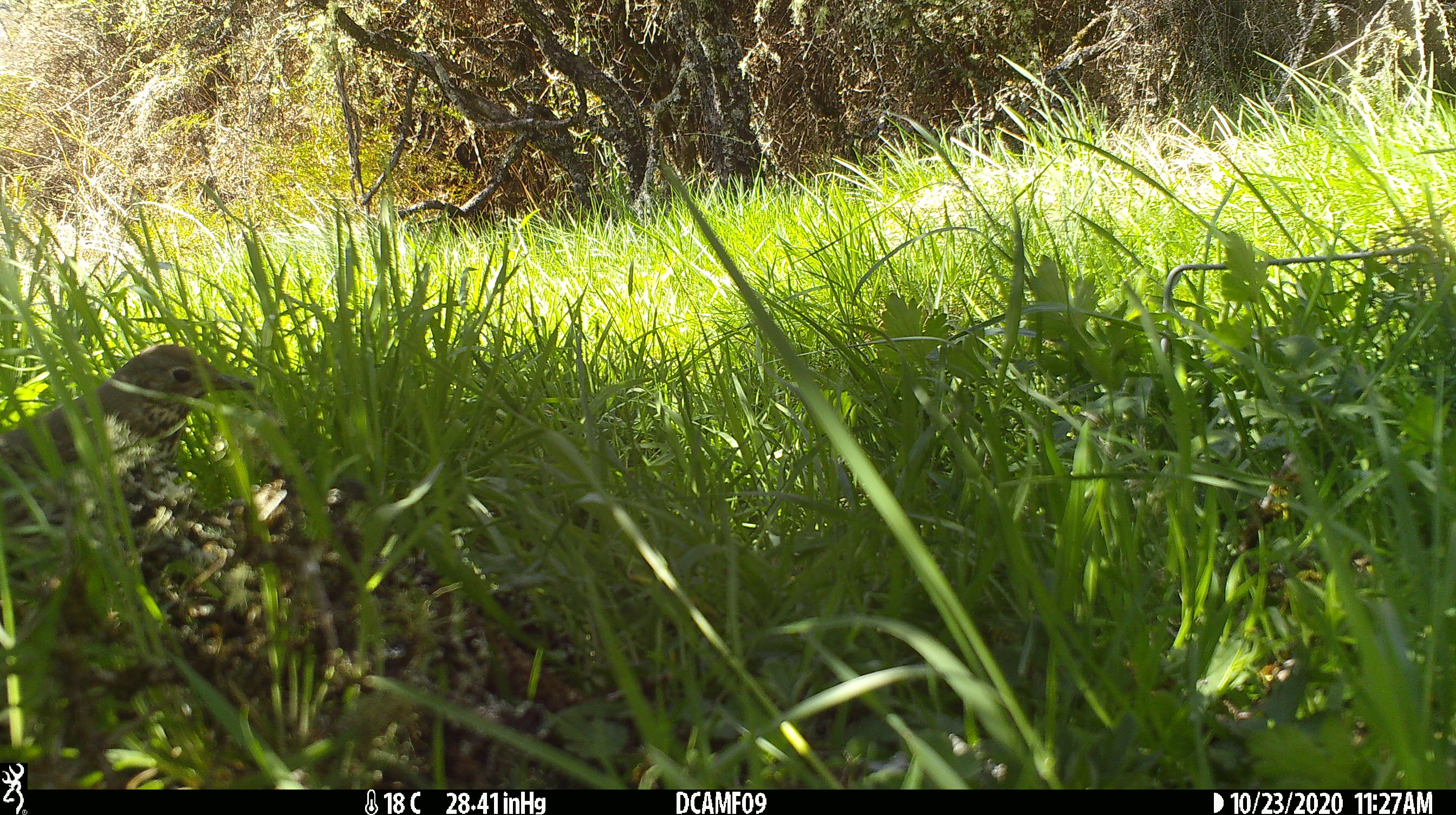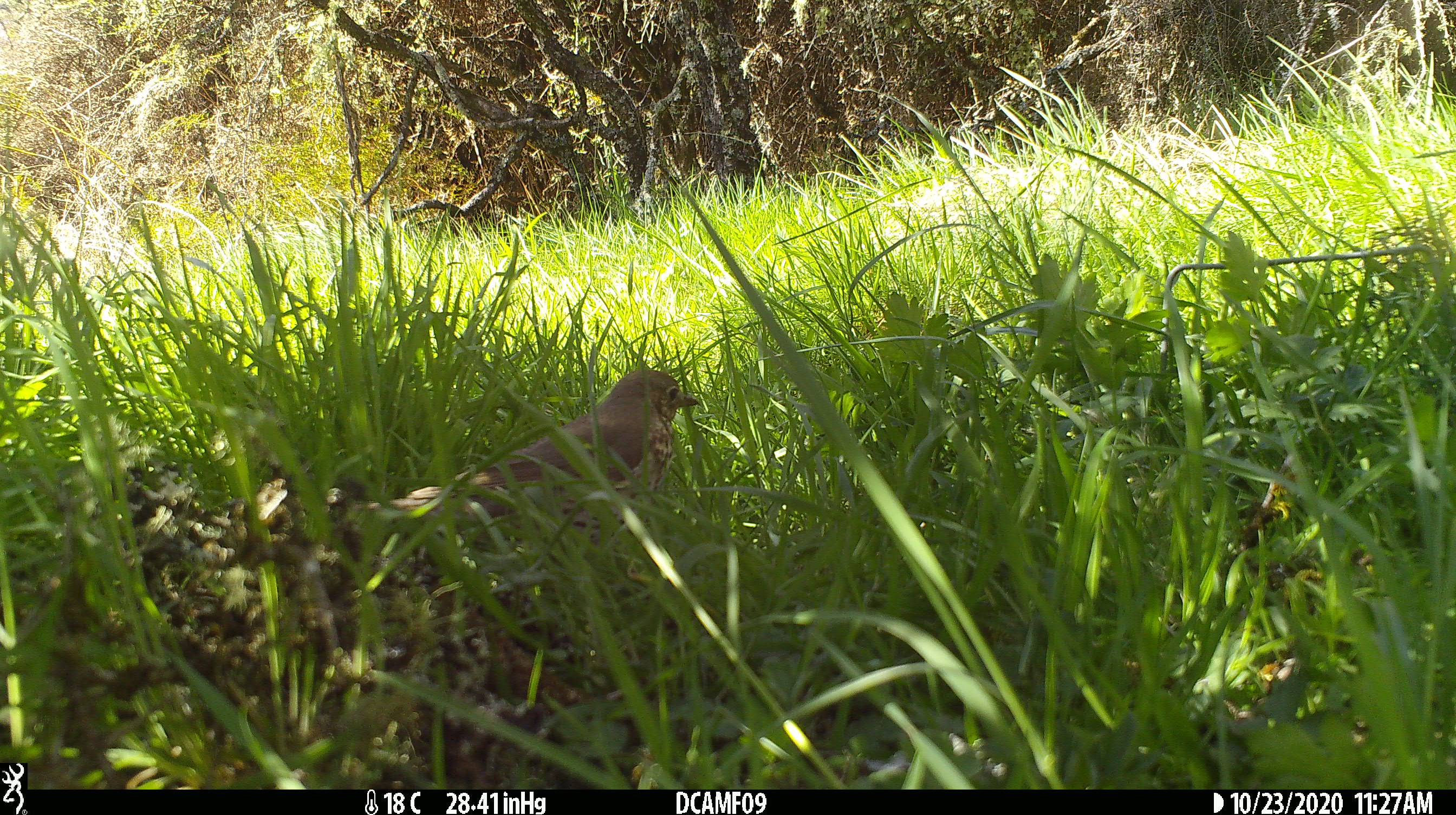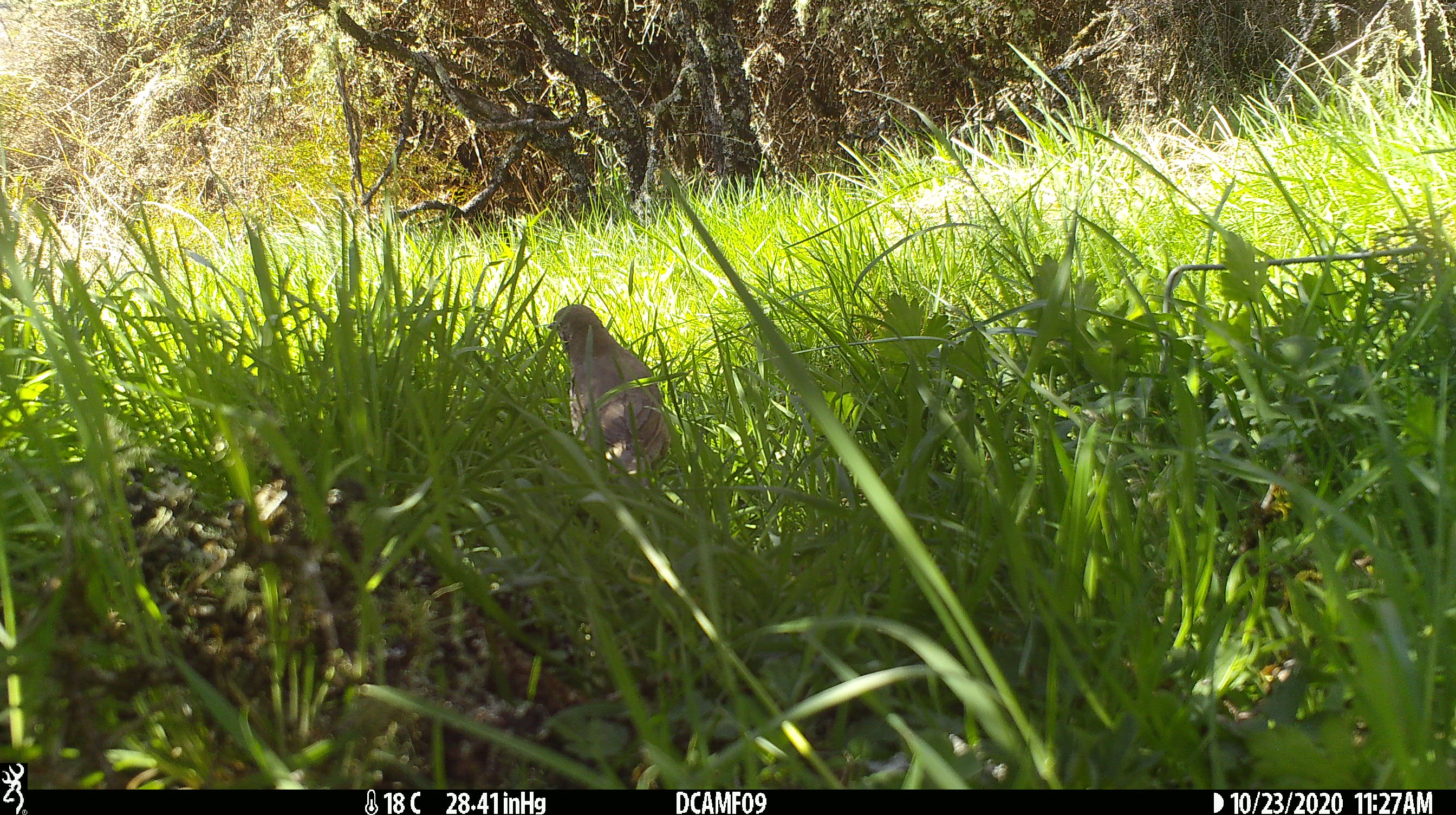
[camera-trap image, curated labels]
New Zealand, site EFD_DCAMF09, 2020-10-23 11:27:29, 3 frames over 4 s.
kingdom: Animalia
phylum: Chordata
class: Aves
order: Passeriformes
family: Turdidae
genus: Turdus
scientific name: Turdus philomelos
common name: song thrush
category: thrush